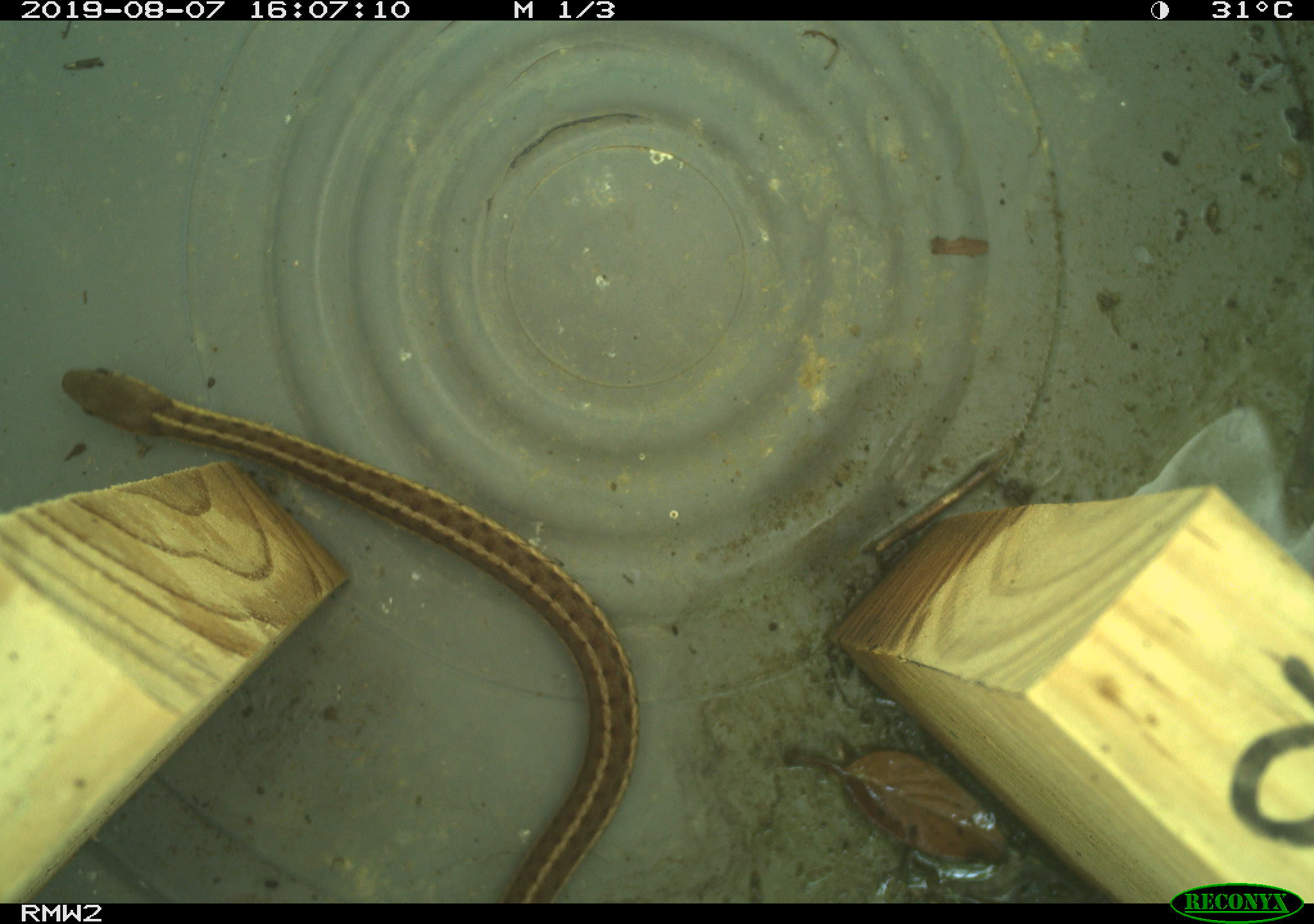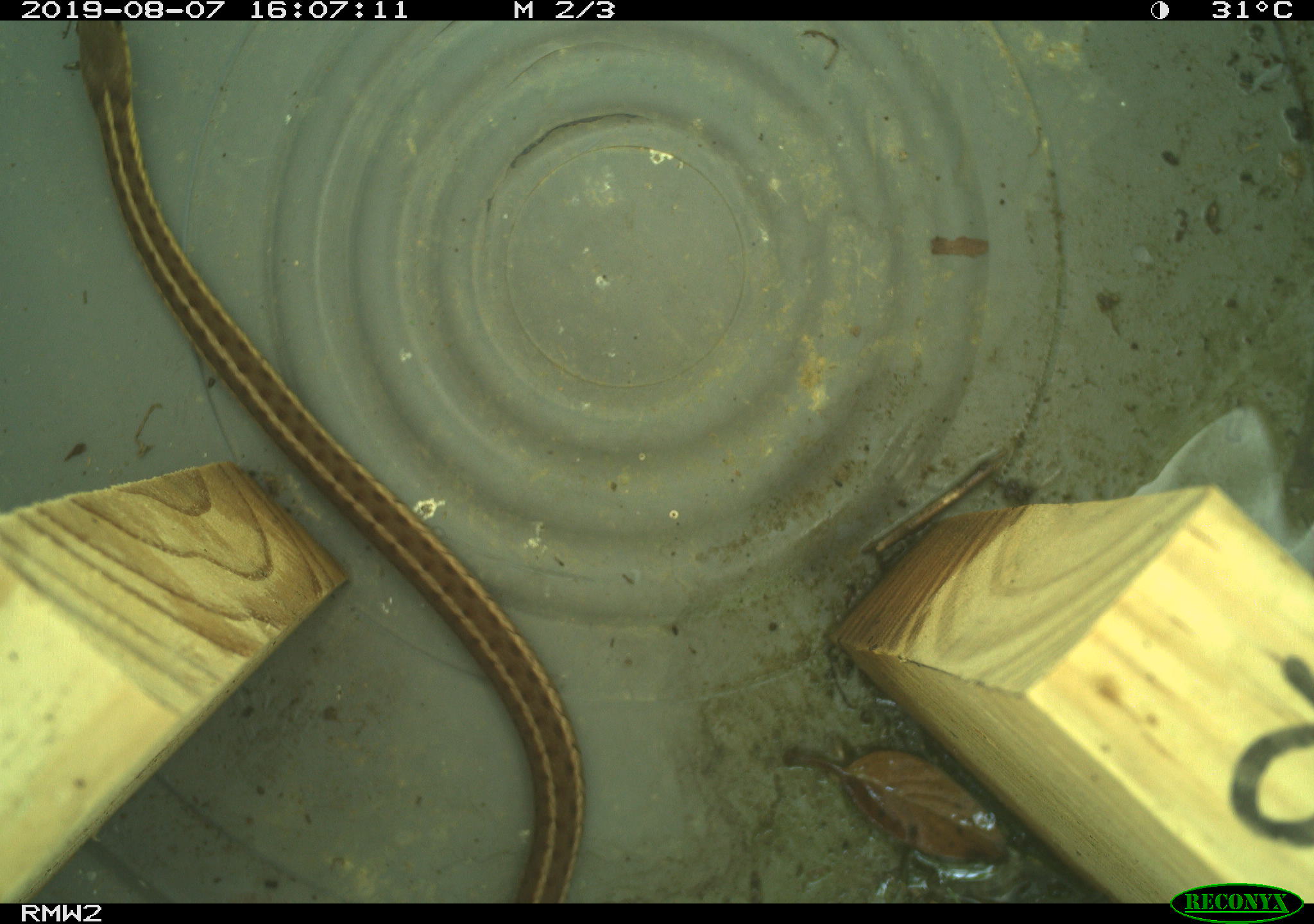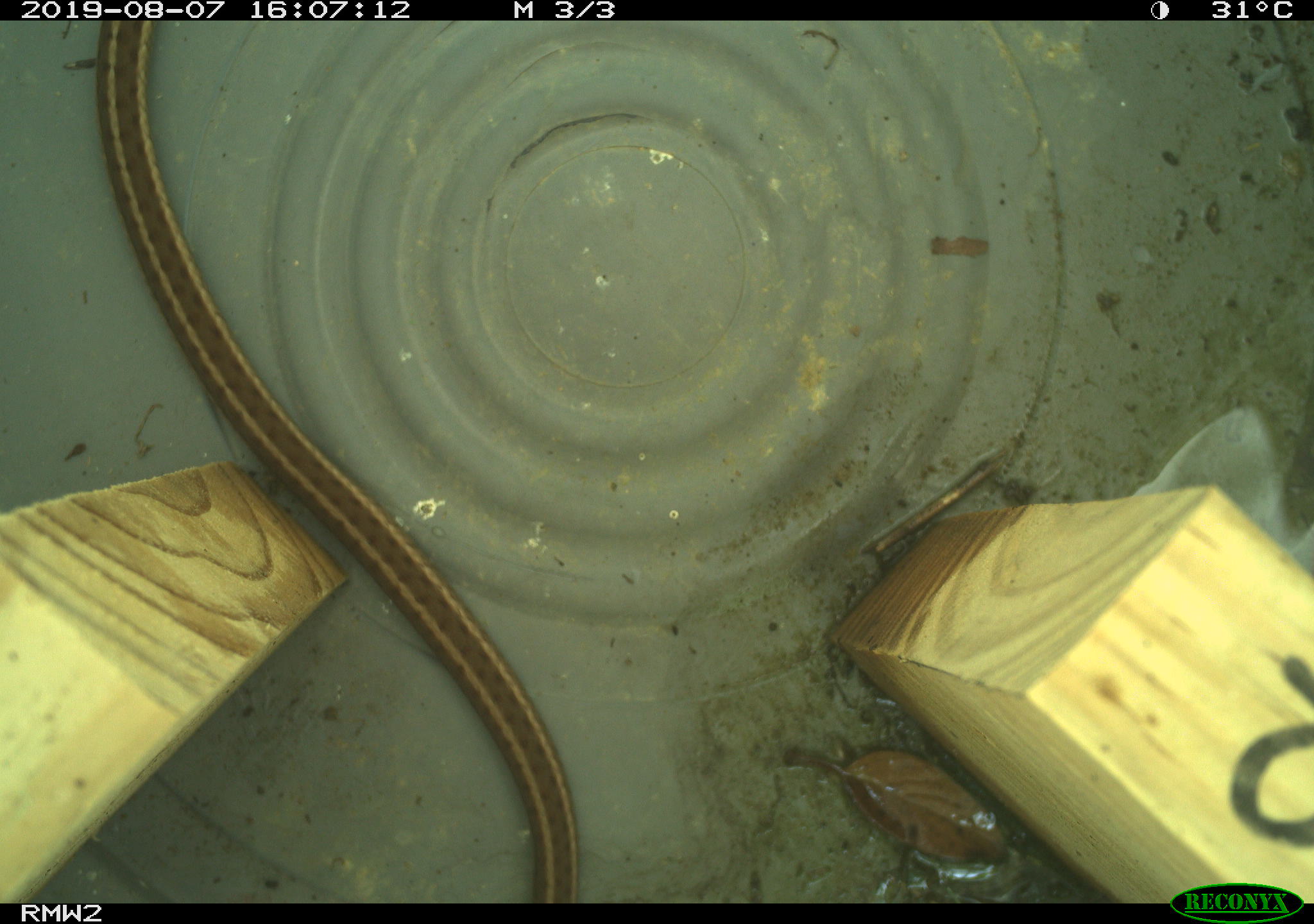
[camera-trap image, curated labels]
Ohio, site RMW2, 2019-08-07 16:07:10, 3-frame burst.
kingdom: Animalia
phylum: Chordata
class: Reptilia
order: Squamata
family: Colubridae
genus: Thamnophis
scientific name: Thamnophis sirtalis sirtalis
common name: eastern gartersnake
Eastern gartersnake (Thamnophis sirtalis sirtalis).